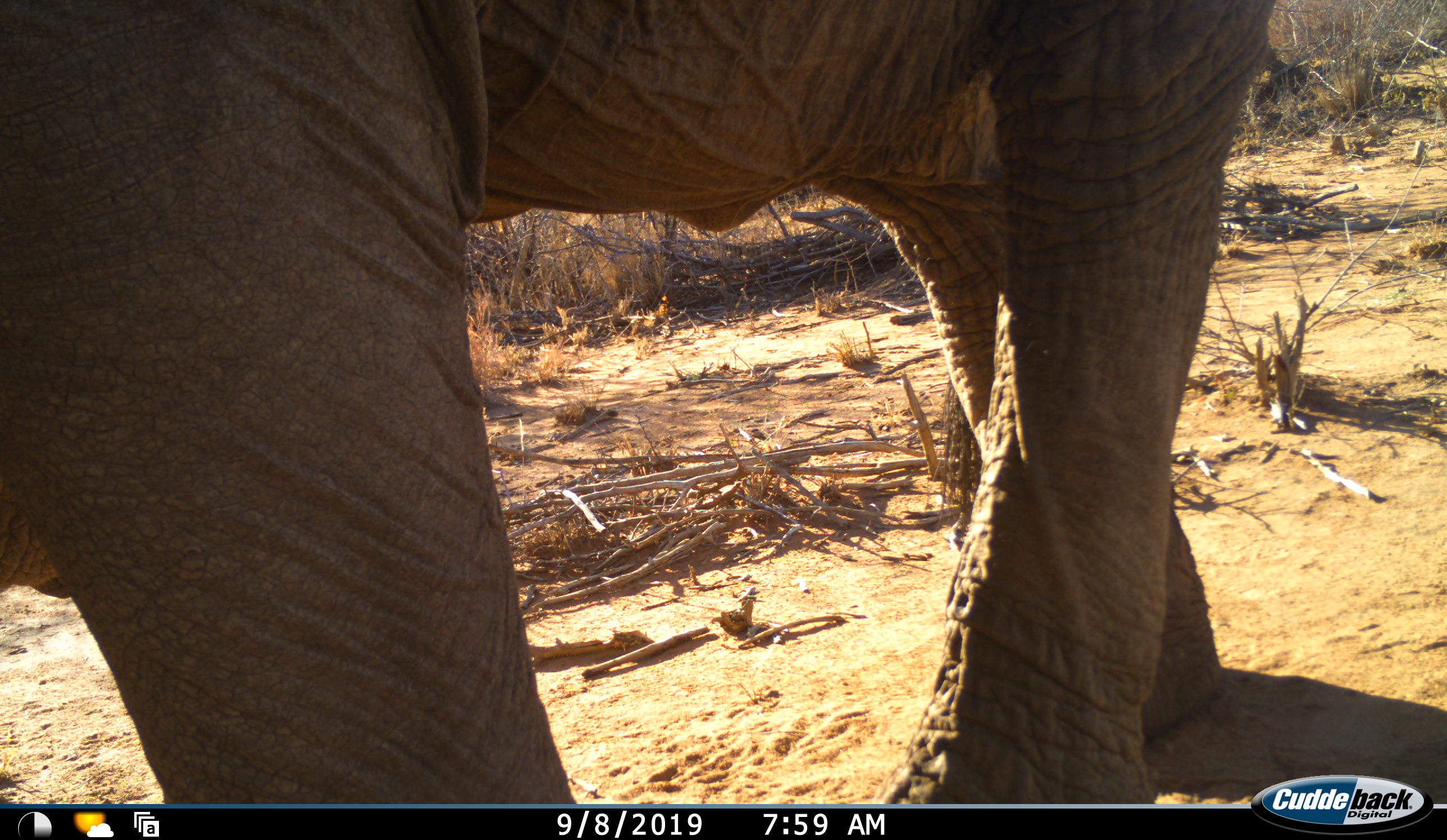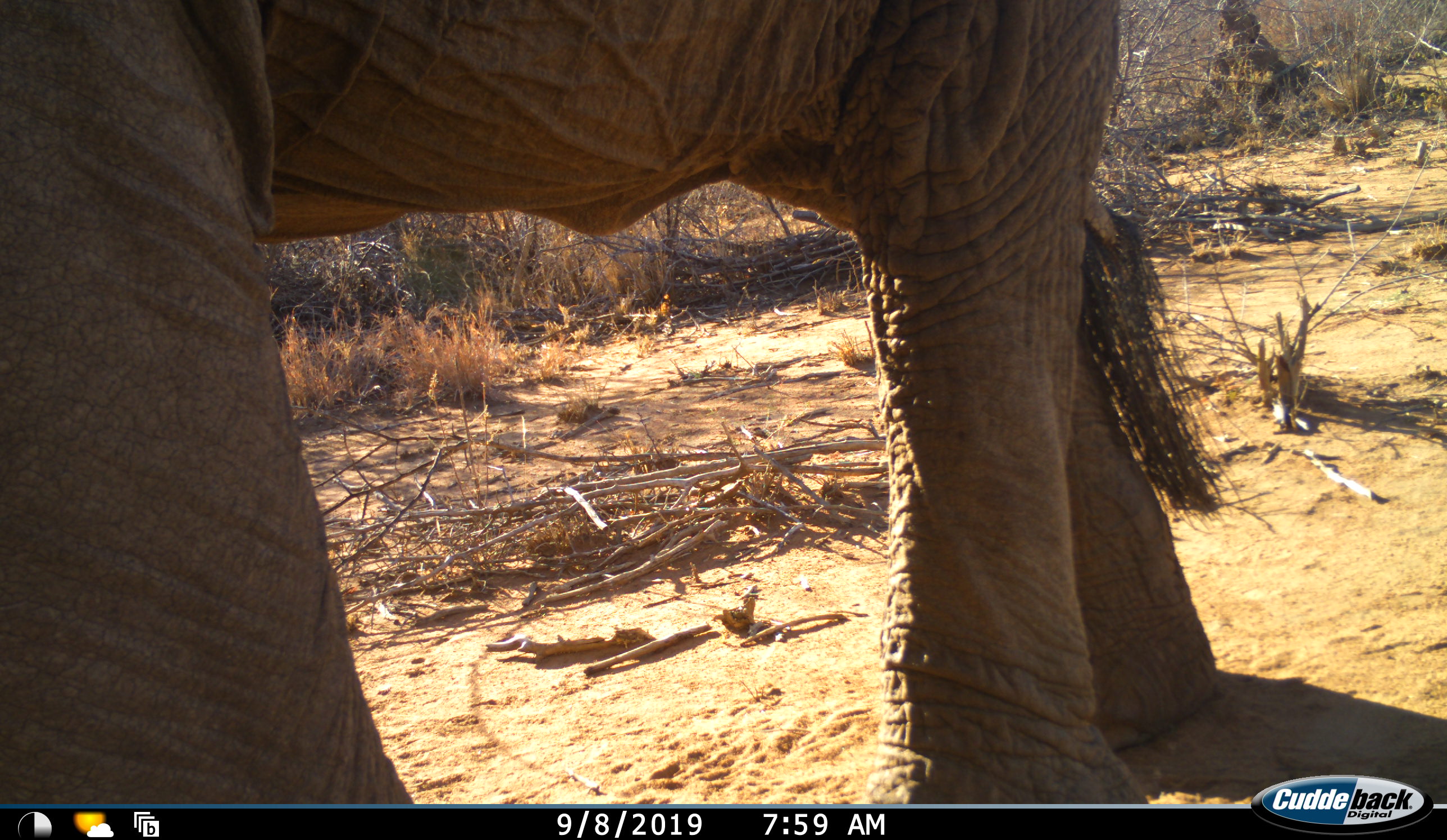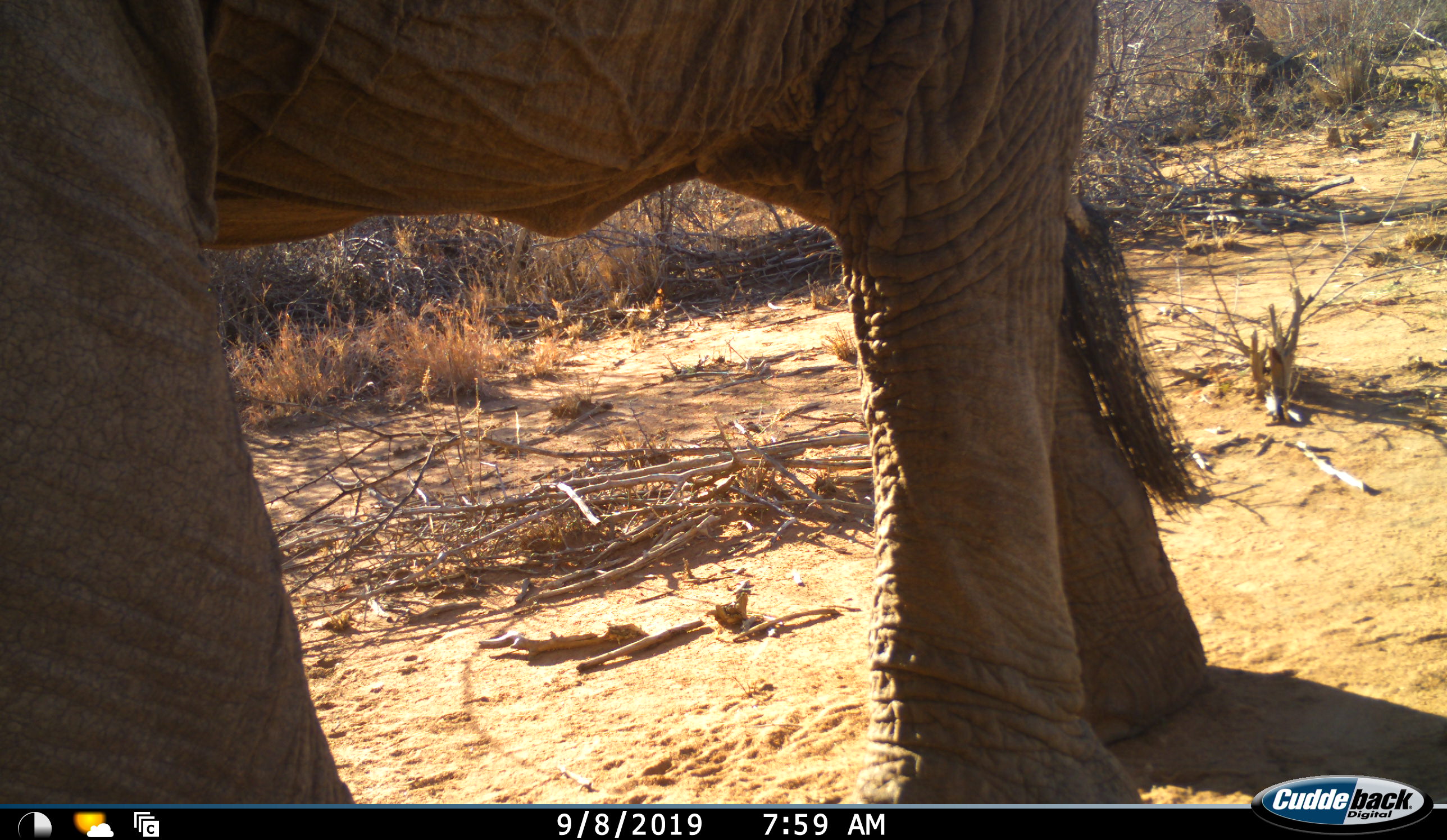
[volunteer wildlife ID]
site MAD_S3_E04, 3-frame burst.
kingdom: Animalia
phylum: Chordata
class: Mammalia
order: Proboscidea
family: Elephantidae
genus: Loxodonta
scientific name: Loxodonta africana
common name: african bush elephant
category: elephant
Elephant (african bush elephant) (Loxodonta africana), count 1. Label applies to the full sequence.